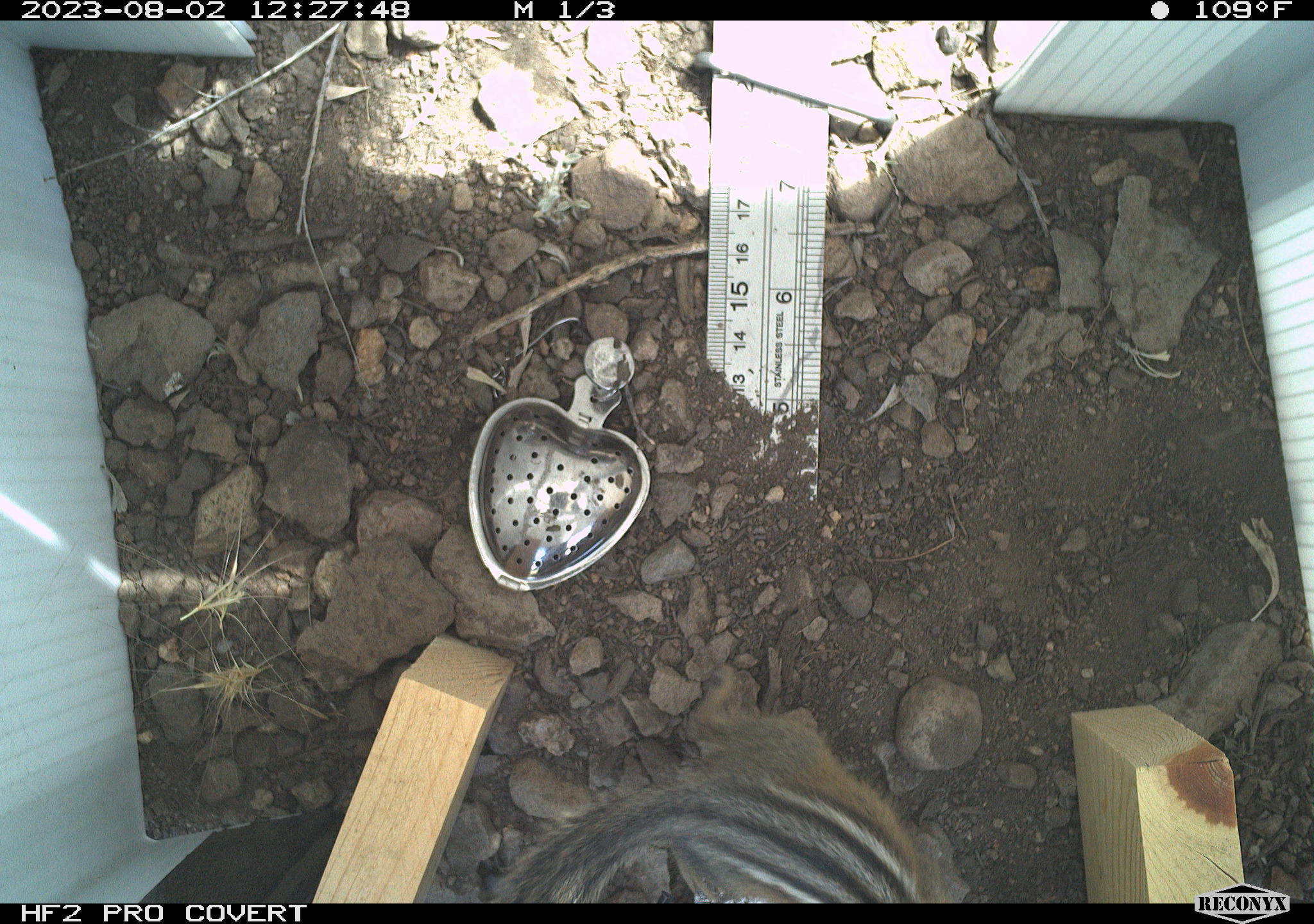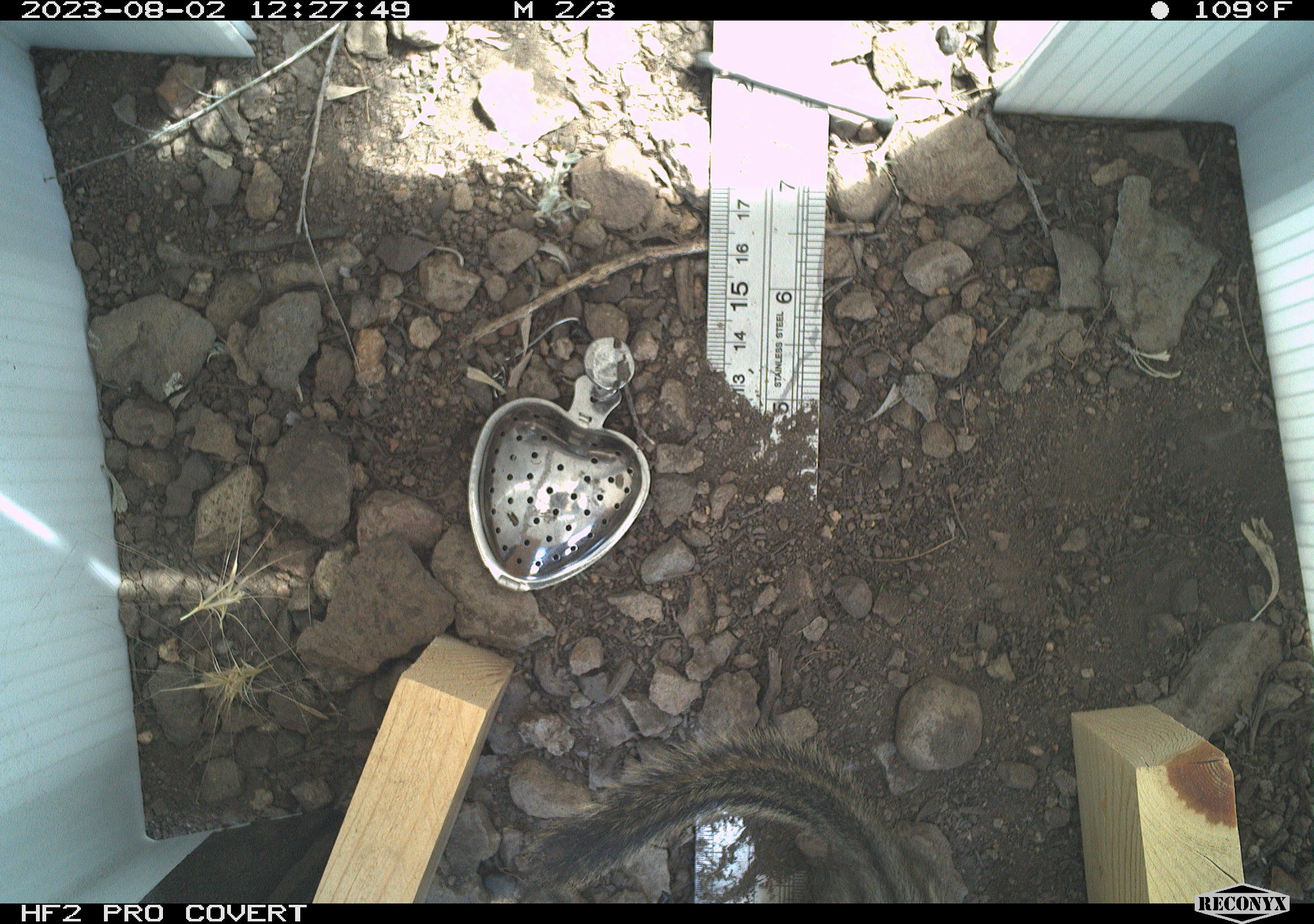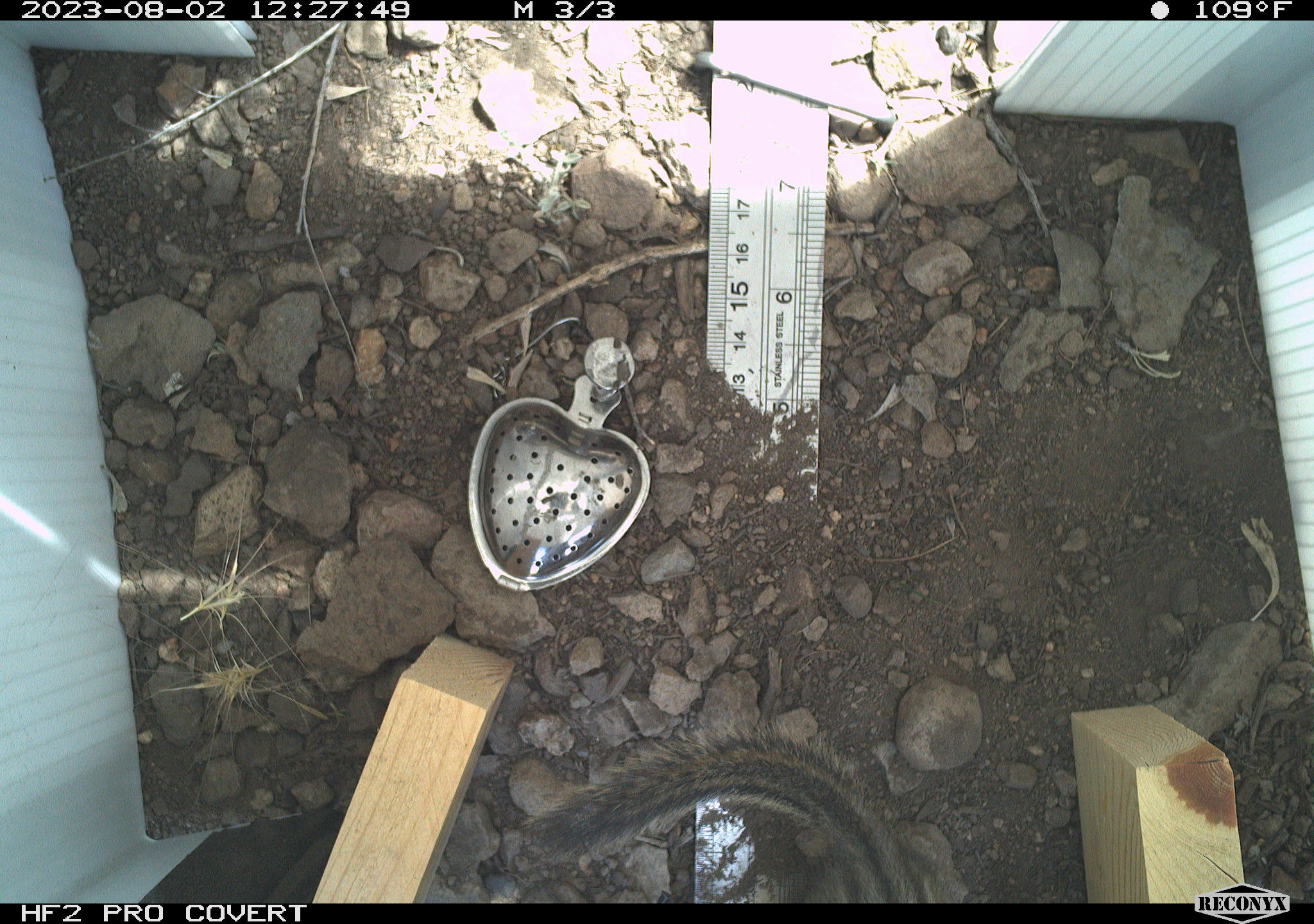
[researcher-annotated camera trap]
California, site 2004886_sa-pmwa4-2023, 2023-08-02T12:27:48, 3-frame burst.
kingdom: Animalia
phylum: Chordata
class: Mammalia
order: Rodentia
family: Sciuridae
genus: Neotamias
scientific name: Neotamias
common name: western chipmunks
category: neotamias species